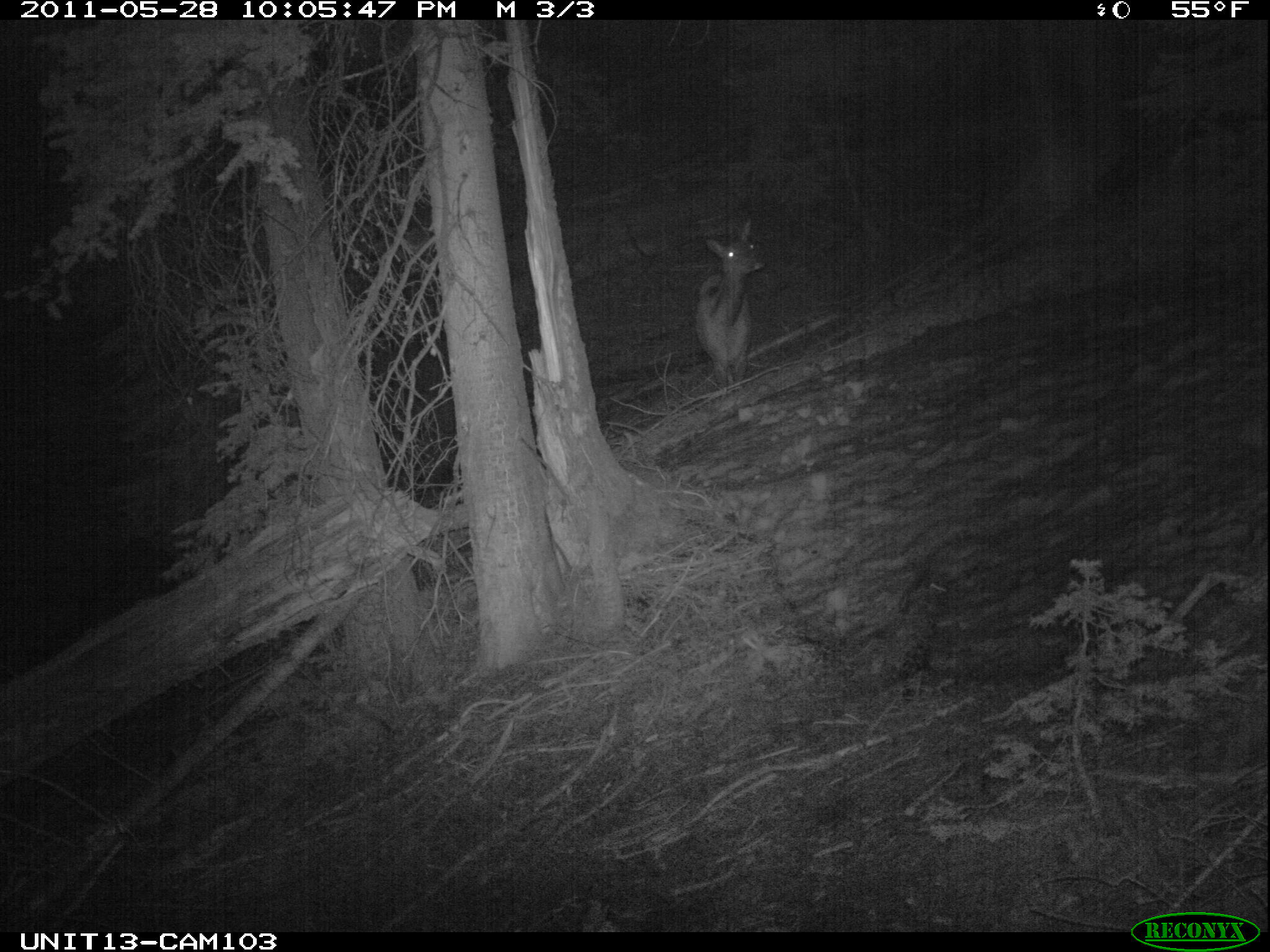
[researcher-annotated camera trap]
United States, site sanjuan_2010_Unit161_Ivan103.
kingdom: Animalia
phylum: Chordata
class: Mammalia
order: Artiodactyla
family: Cervidae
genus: Cervus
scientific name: Cervus elaphus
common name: red deer